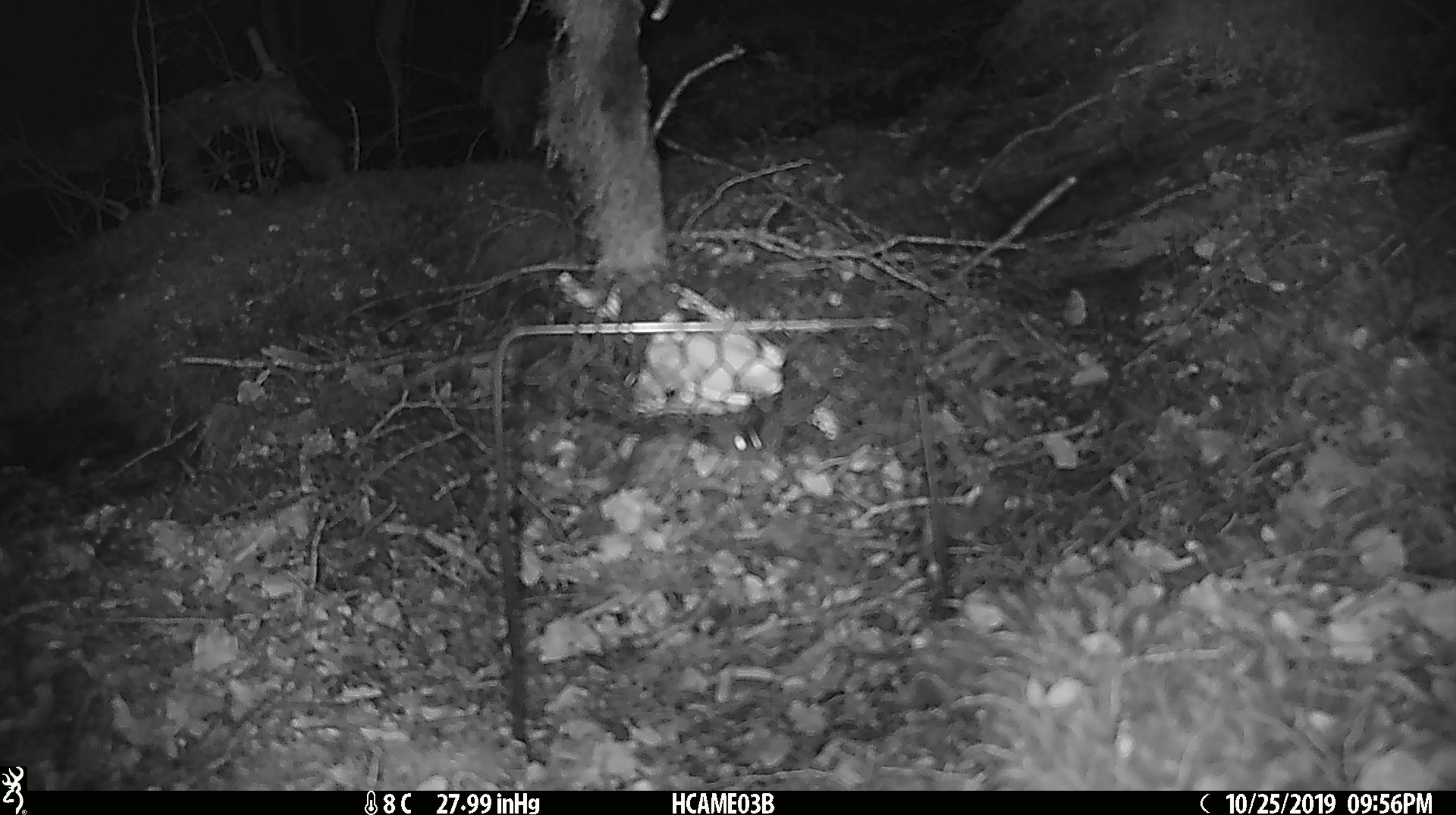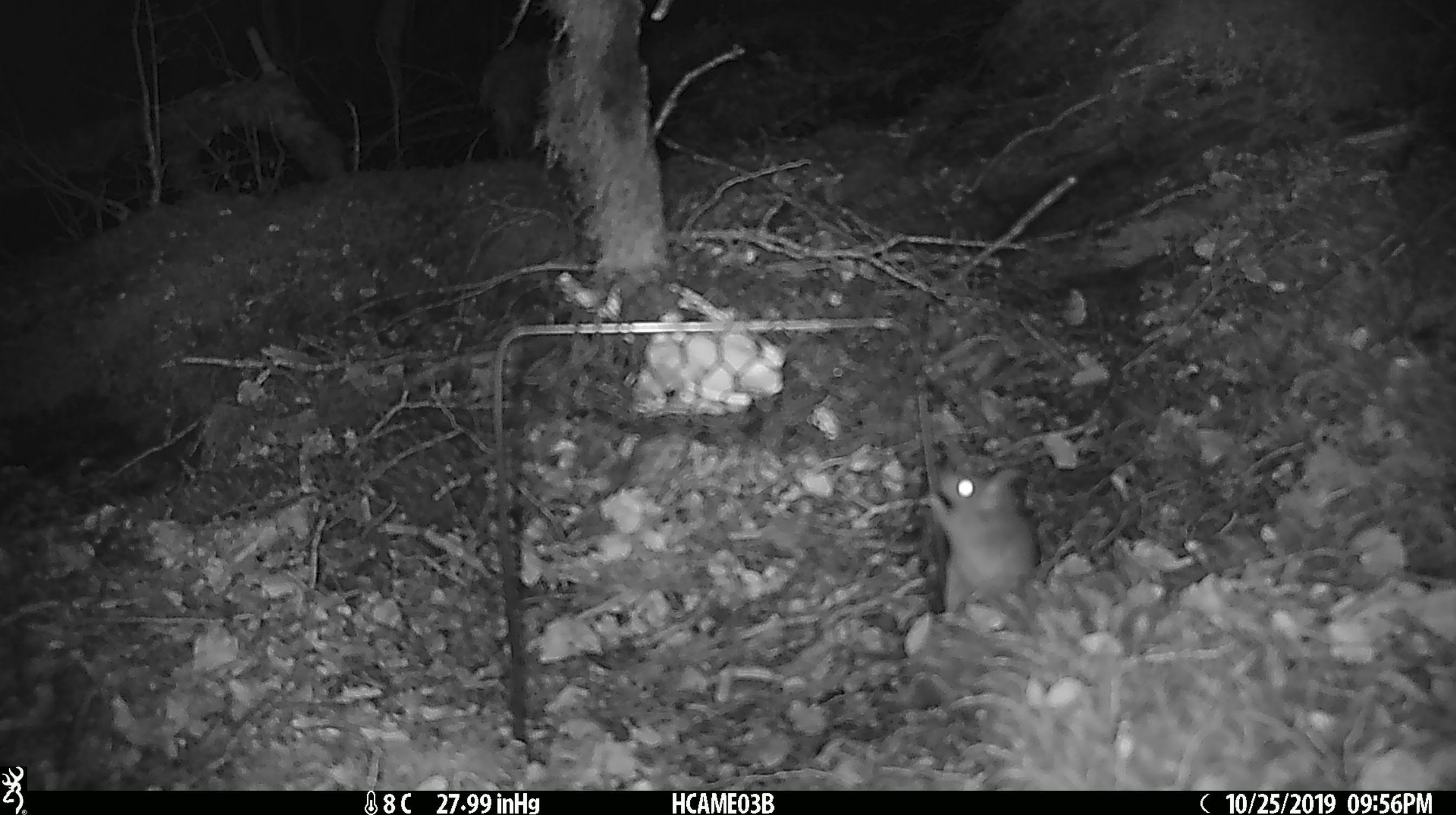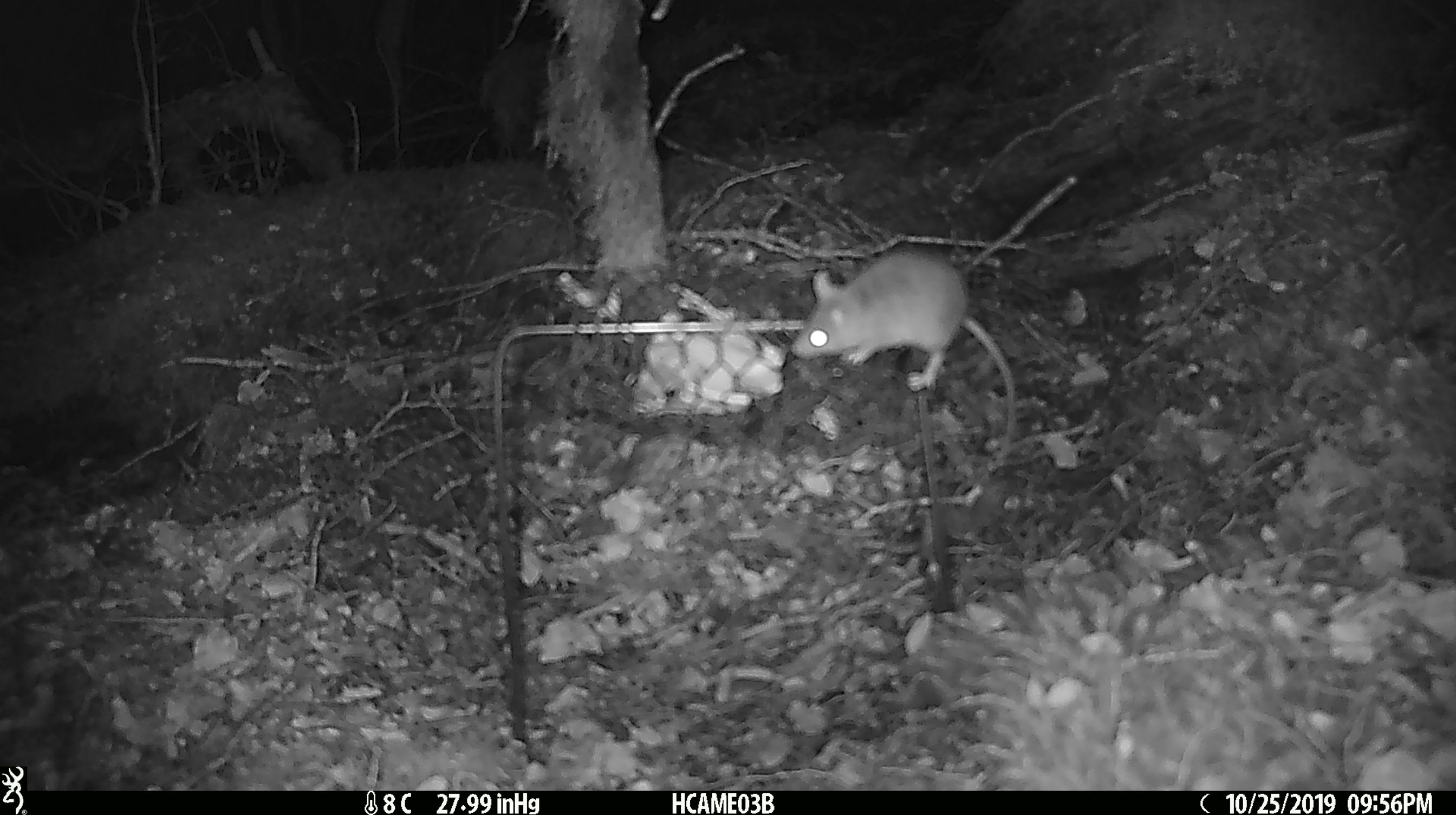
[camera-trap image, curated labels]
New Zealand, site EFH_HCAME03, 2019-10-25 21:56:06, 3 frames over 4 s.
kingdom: Animalia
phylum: Chordata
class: Mammalia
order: Rodentia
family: Muridae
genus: Mus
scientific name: Mus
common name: mouse